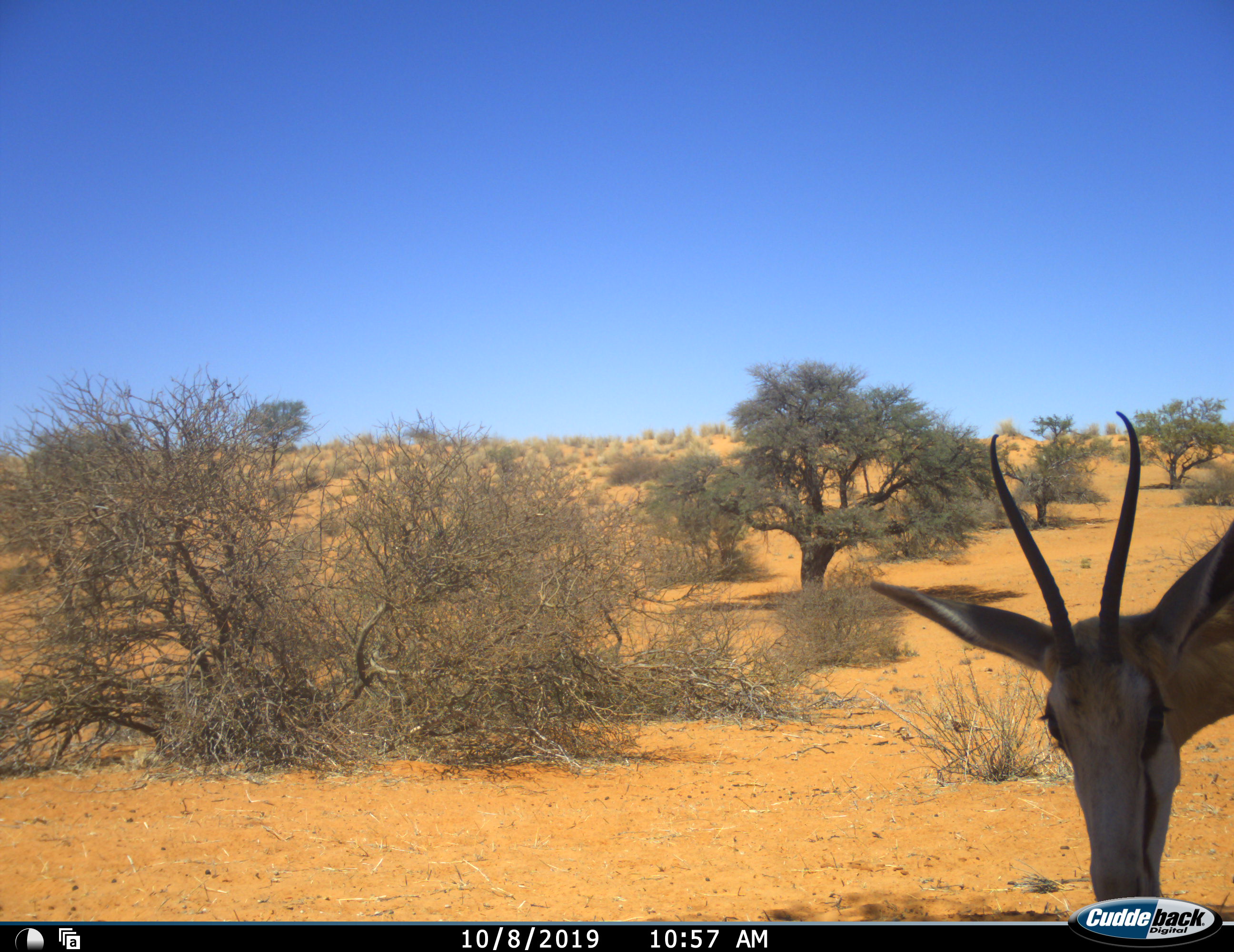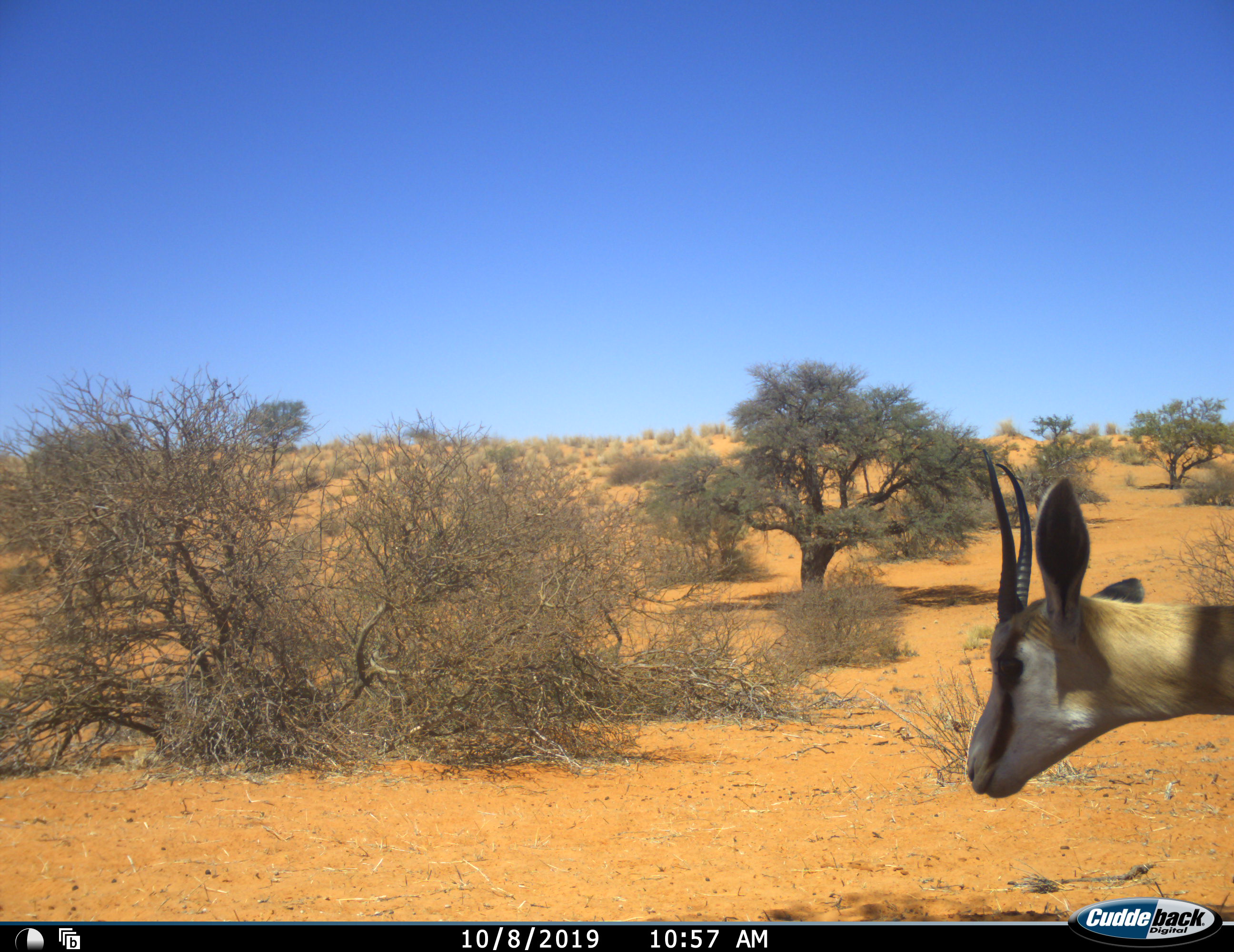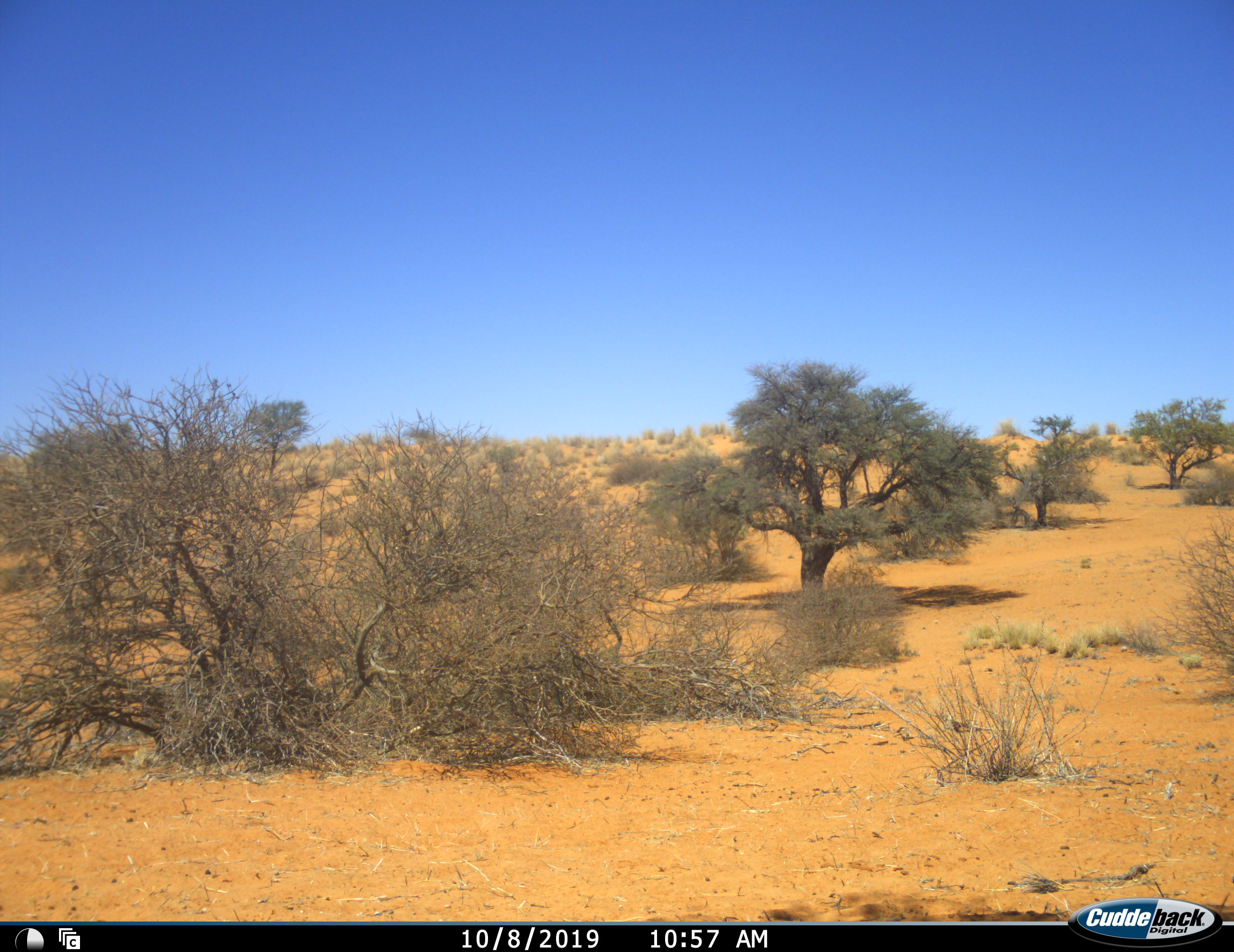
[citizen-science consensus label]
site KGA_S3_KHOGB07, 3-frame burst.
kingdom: Animalia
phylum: Chordata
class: Mammalia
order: Artiodactyla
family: Bovidae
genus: Antidorcas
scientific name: Antidorcas marsupialis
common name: springbok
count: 1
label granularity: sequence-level